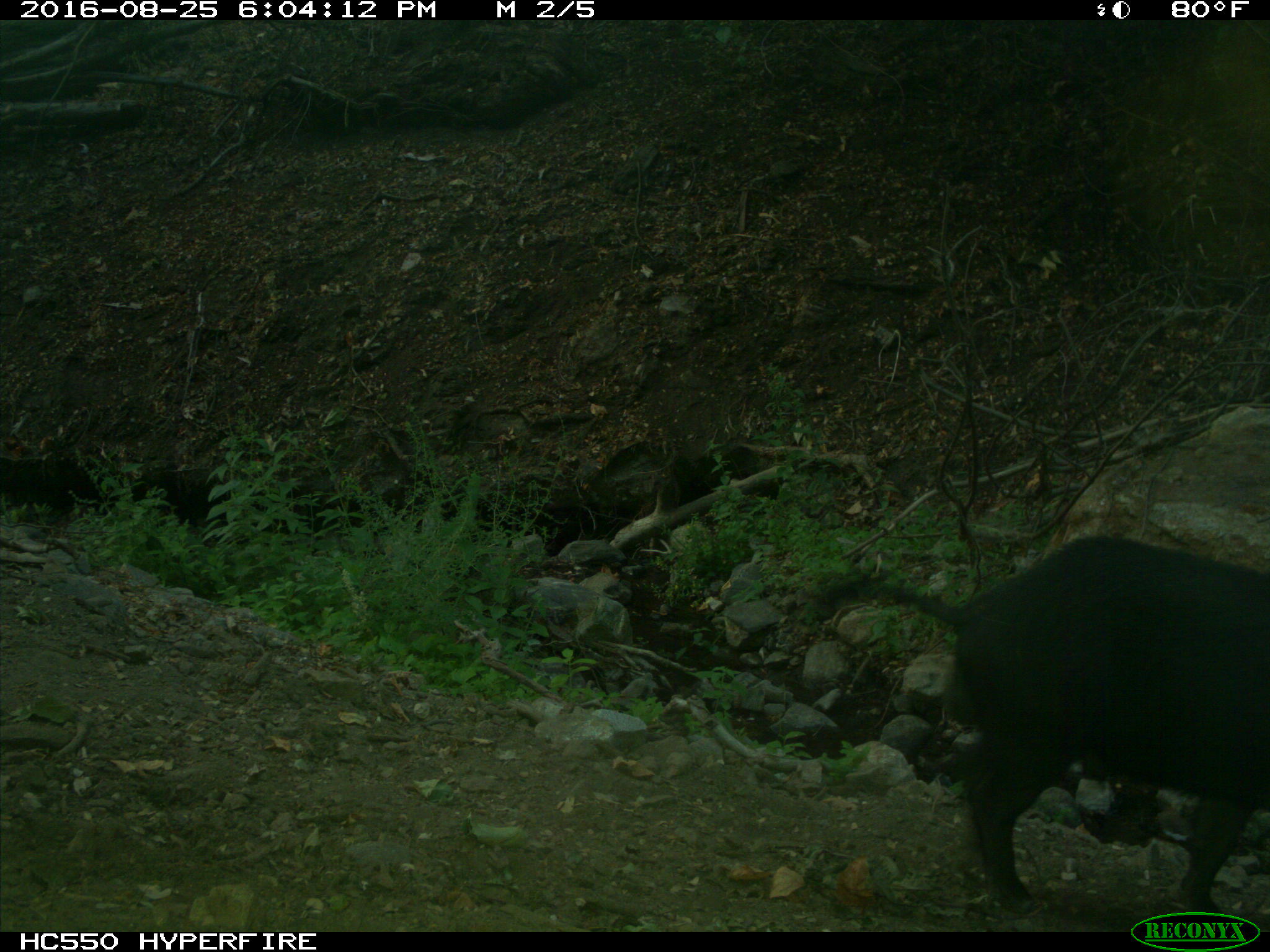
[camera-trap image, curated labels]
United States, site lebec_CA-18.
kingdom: Animalia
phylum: Chordata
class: Mammalia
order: Artiodactyla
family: Suidae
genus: Sus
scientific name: Sus scrofa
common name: wild boar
Sus scrofa (wild boar).